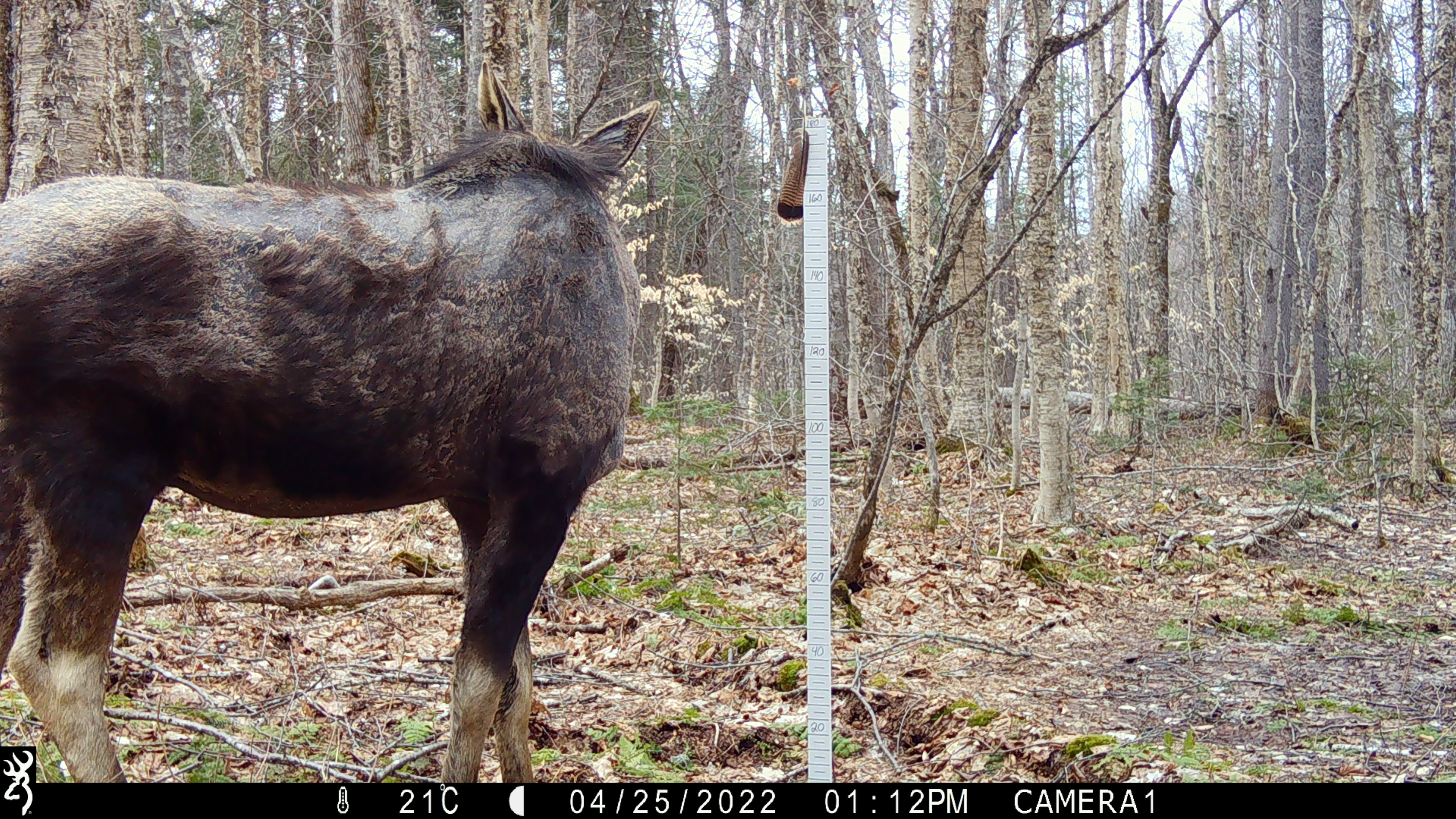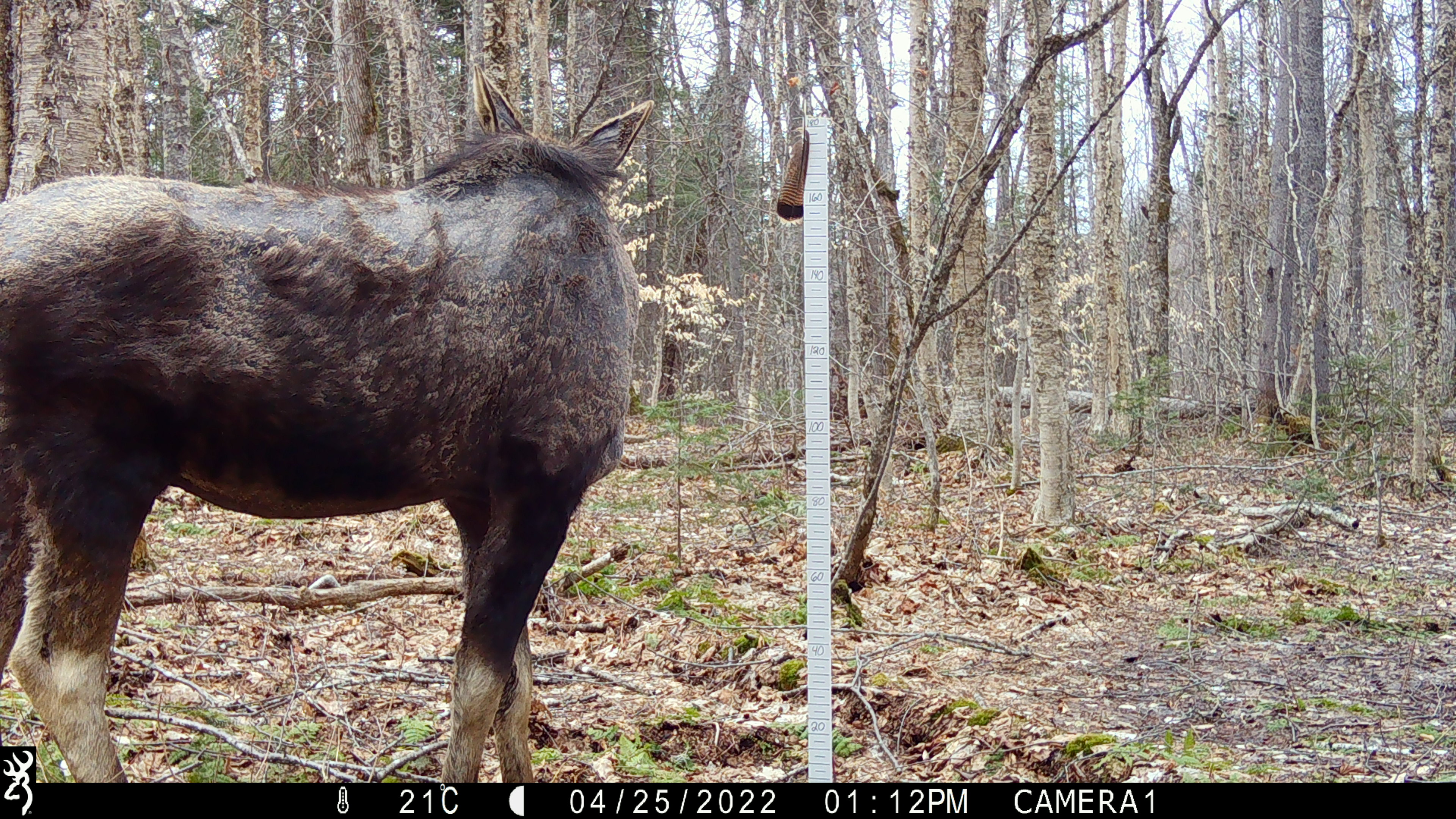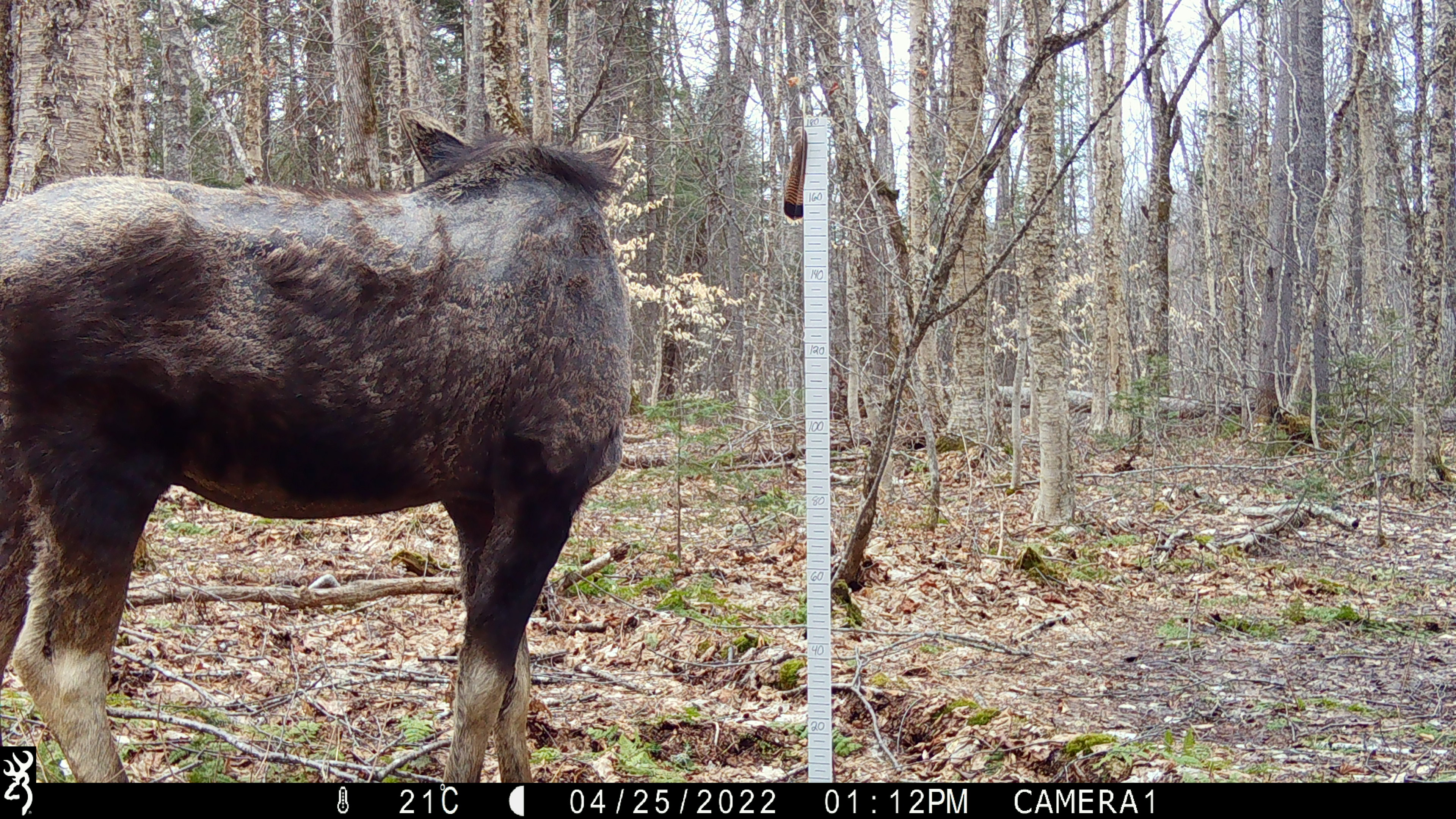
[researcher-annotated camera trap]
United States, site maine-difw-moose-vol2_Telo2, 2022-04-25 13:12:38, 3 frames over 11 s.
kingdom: Animalia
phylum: Chordata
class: Mammalia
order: Artiodactyla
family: Cervidae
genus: Alces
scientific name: Alces alces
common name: moose